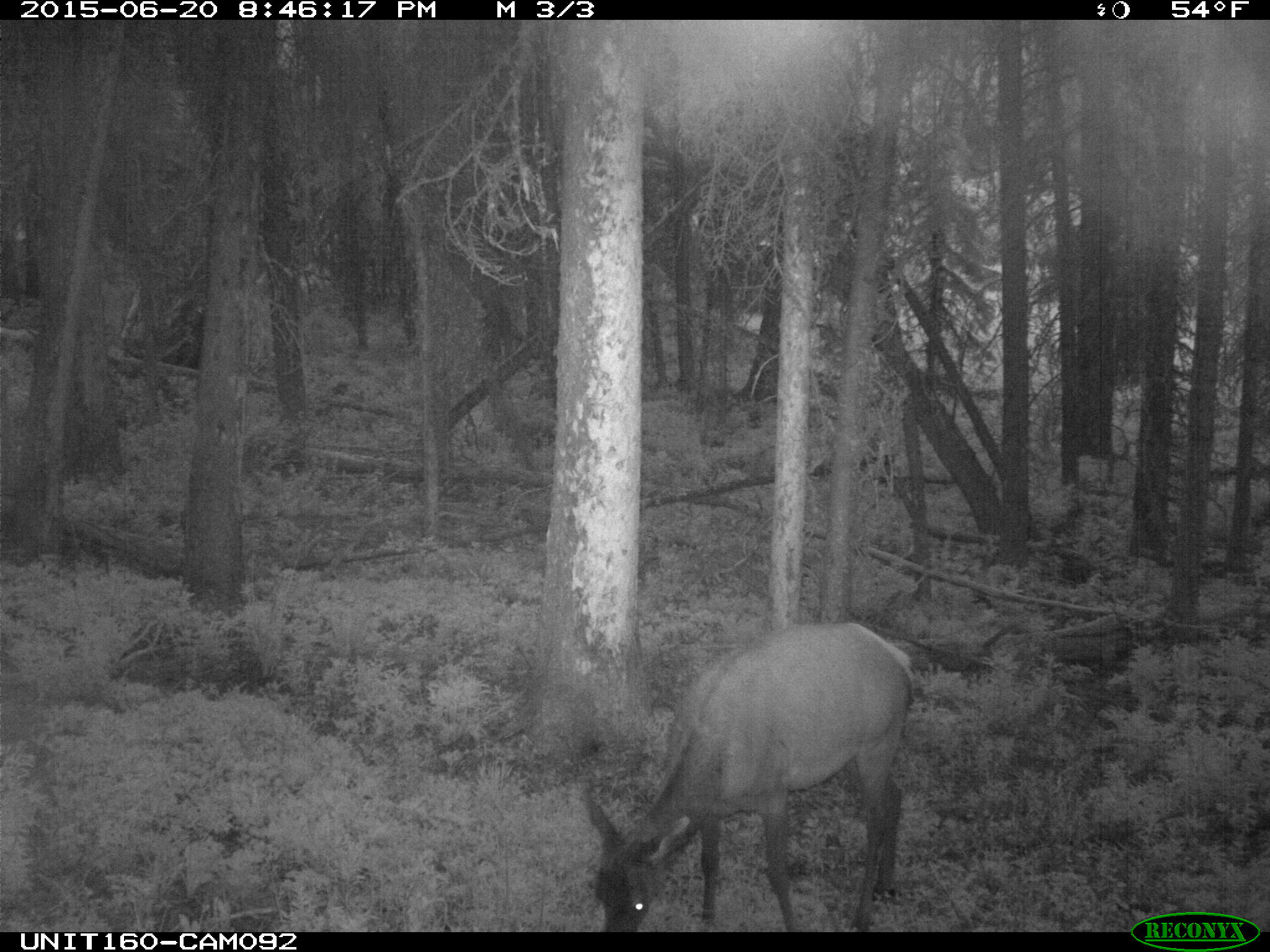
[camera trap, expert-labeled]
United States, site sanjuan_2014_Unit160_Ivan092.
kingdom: Animalia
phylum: Chordata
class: Mammalia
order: Artiodactyla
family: Cervidae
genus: Cervus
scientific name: Cervus elaphus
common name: red deer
Cervus elaphus (red deer).